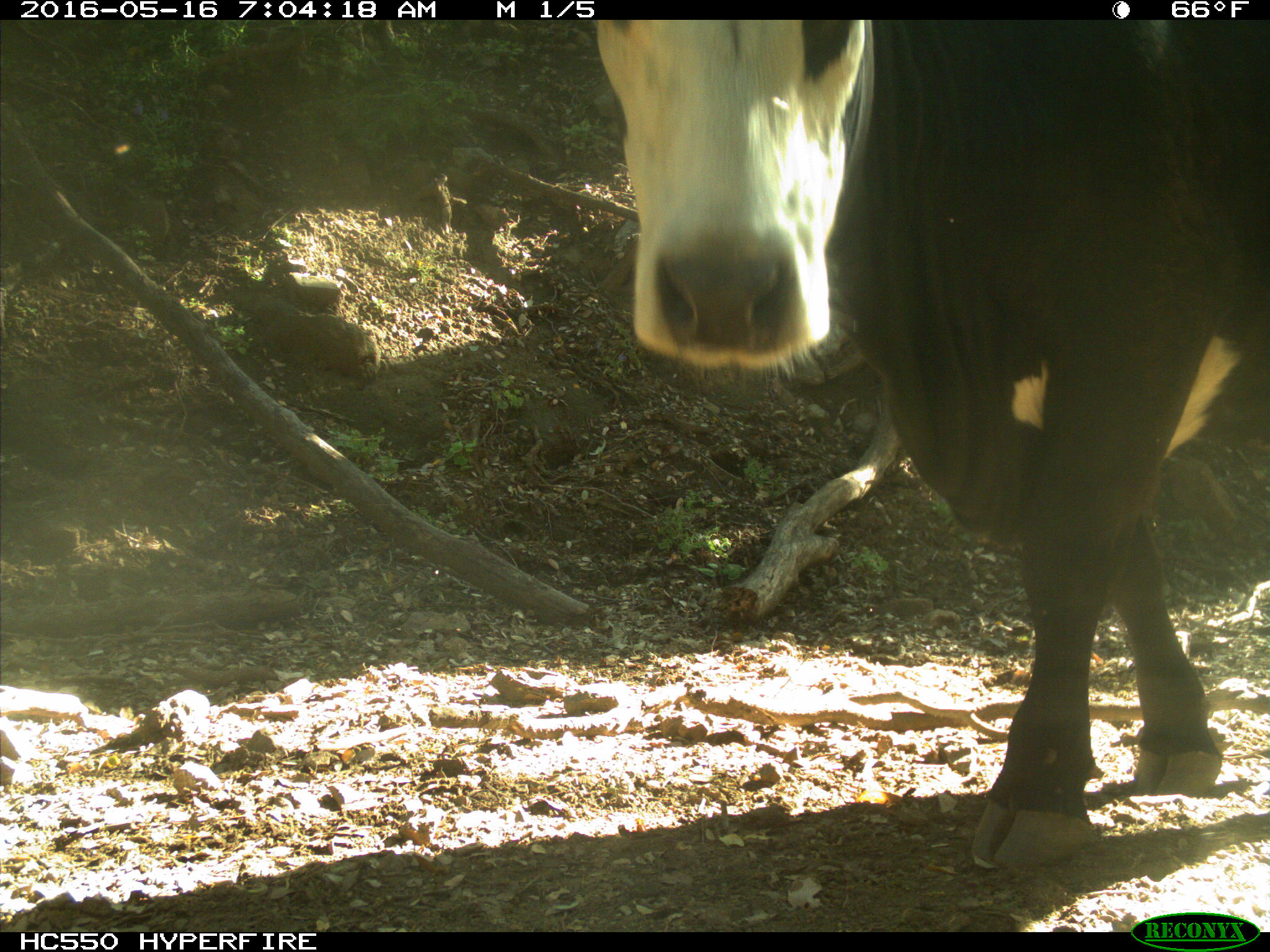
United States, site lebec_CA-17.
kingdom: Animalia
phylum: Chordata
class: Mammalia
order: Artiodactyla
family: Bovidae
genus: Bos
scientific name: Bos taurus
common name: domestic cow